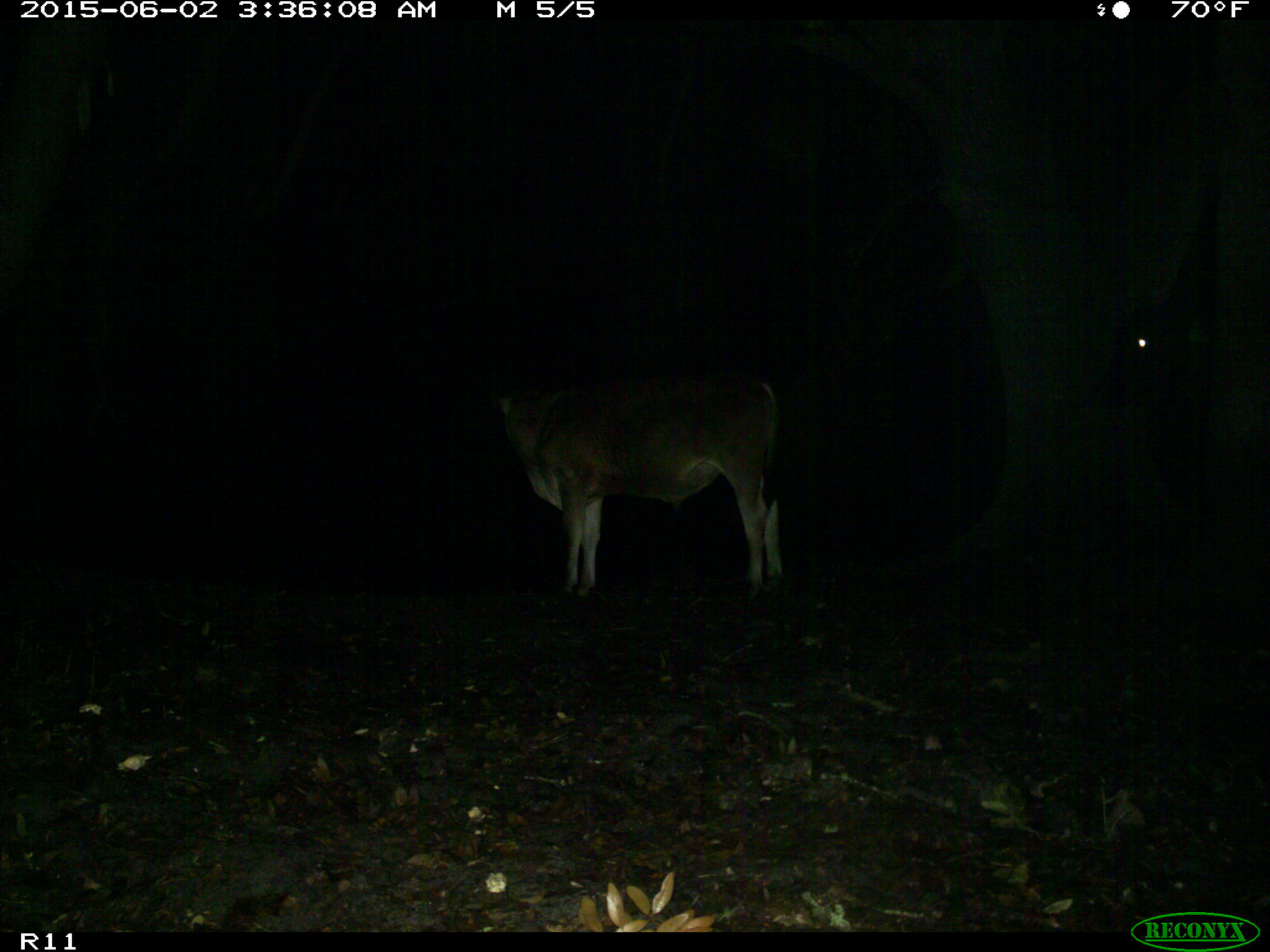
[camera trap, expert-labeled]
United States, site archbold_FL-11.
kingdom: Animalia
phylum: Chordata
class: Mammalia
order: Artiodactyla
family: Bovidae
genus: Bos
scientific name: Bos taurus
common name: domestic cow